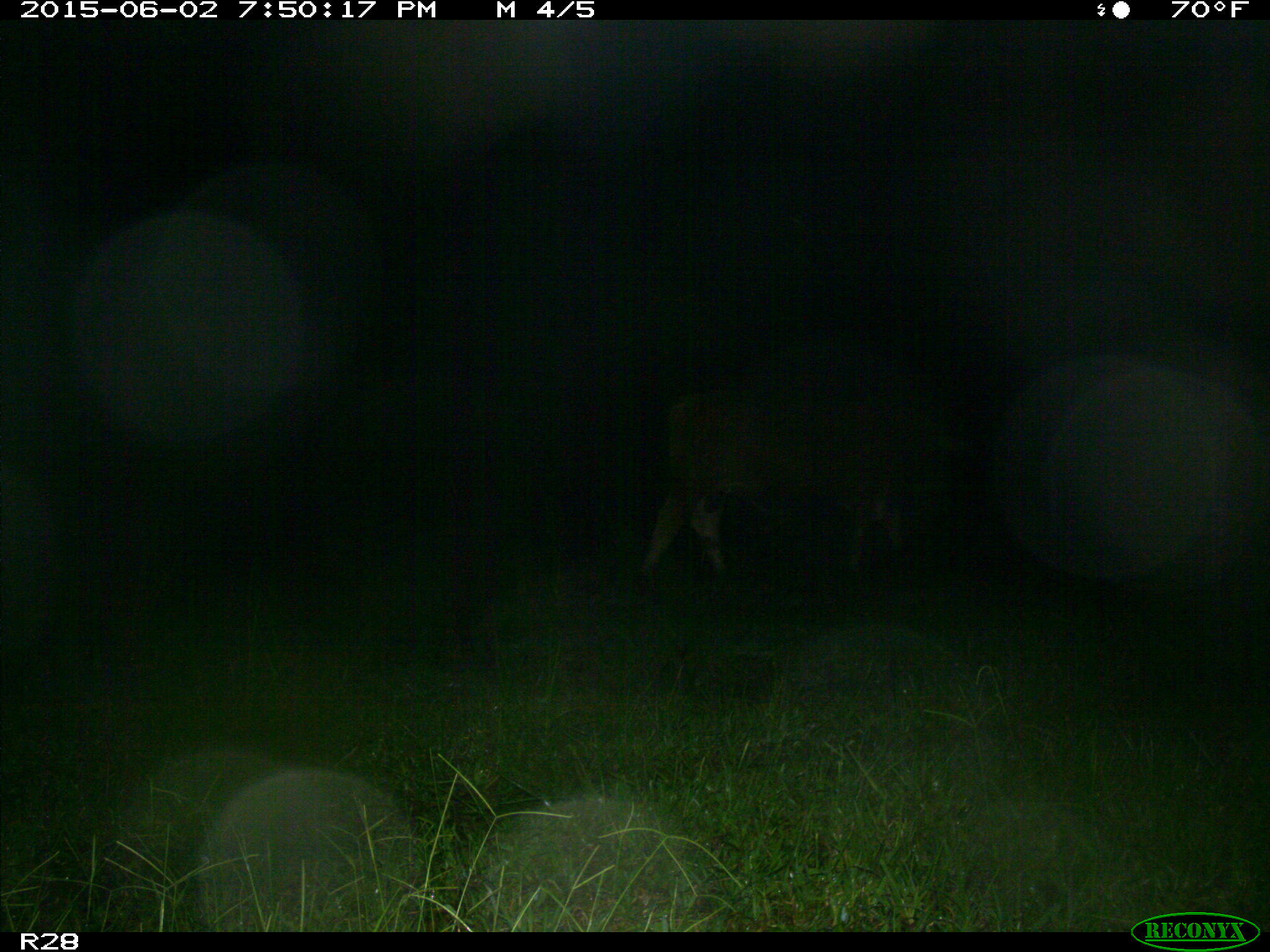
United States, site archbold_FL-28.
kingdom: Animalia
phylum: Chordata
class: Mammalia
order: Artiodactyla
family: Bovidae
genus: Bos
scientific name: Bos taurus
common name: domestic cow